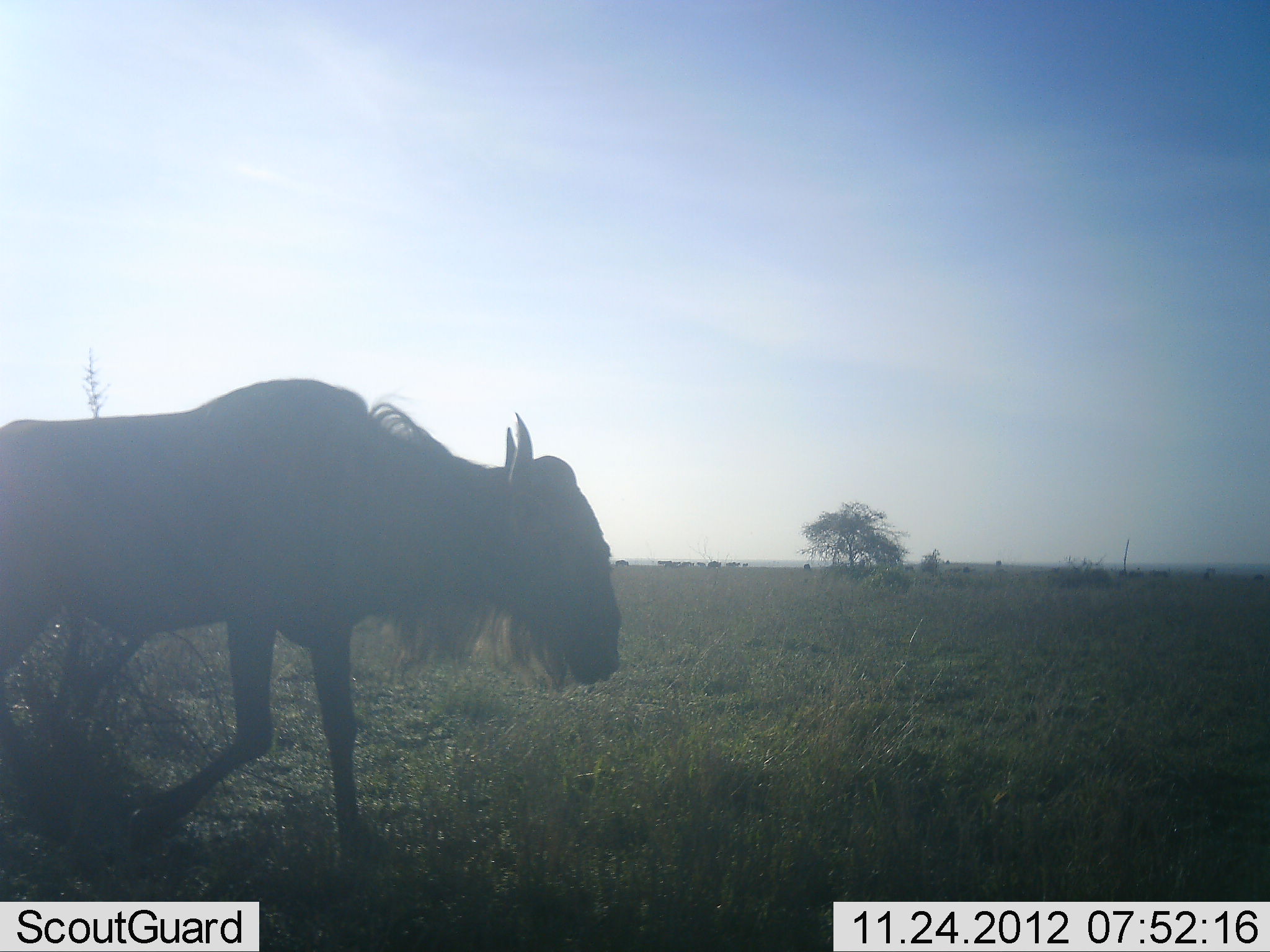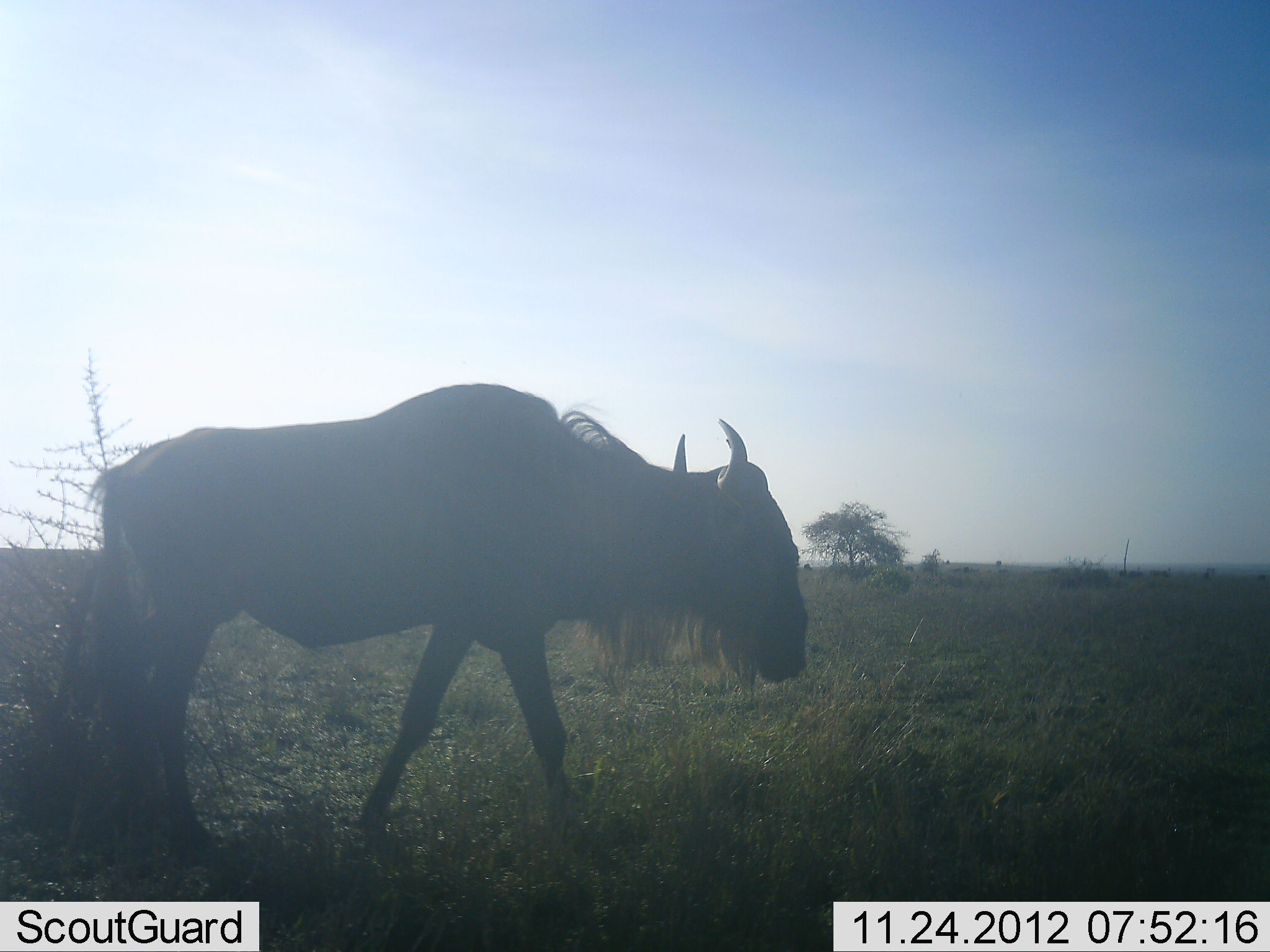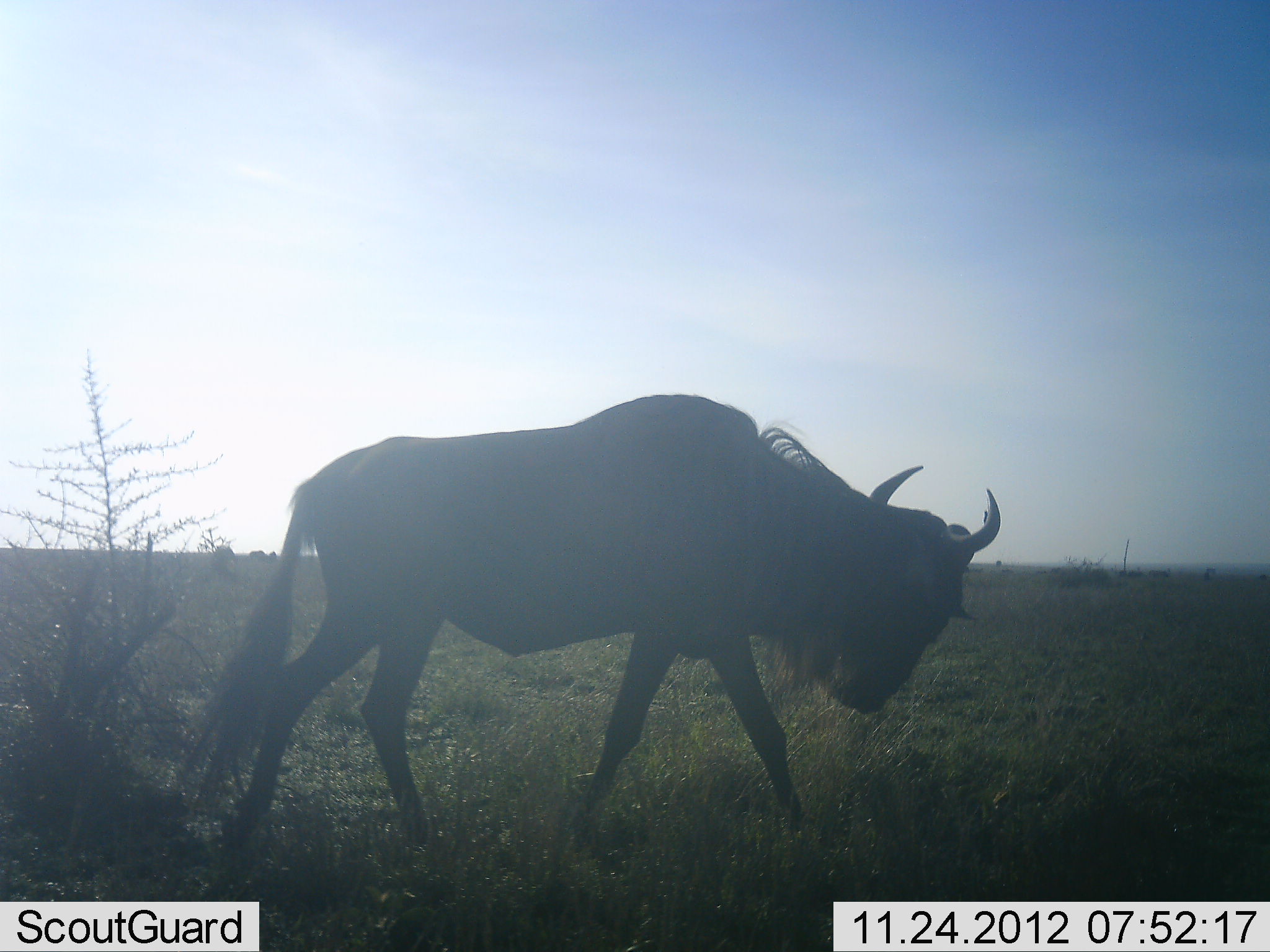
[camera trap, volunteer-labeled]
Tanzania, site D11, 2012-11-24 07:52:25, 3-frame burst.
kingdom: Animalia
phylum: Chordata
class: Mammalia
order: Artiodactyla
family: Bovidae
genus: Connochaetes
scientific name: Connochaetes taurinus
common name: blue wildebeest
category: wildebeest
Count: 1.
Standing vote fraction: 0%.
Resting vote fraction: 0%.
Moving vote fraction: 100%.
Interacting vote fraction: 0%.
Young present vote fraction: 0%.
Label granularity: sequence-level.